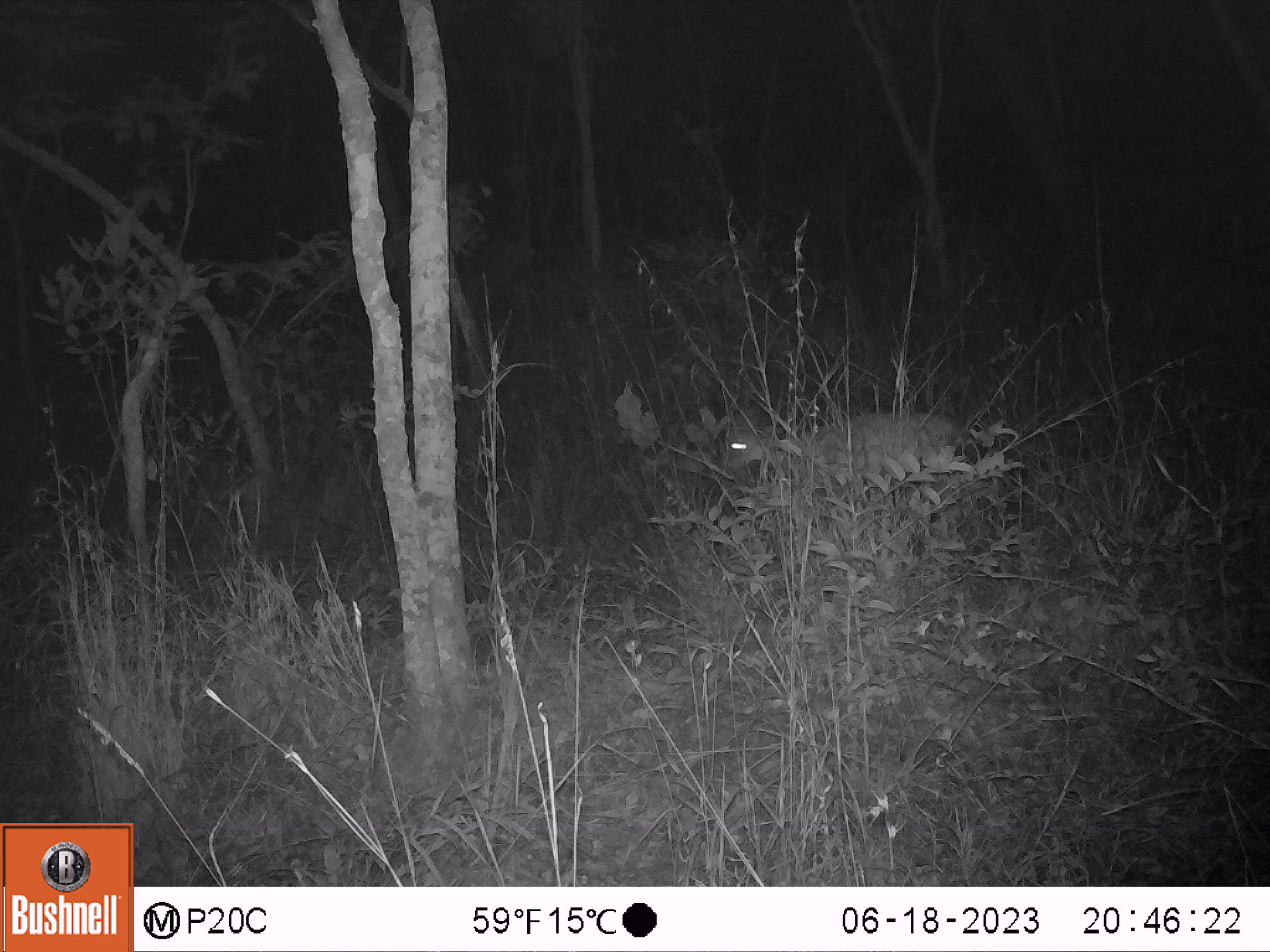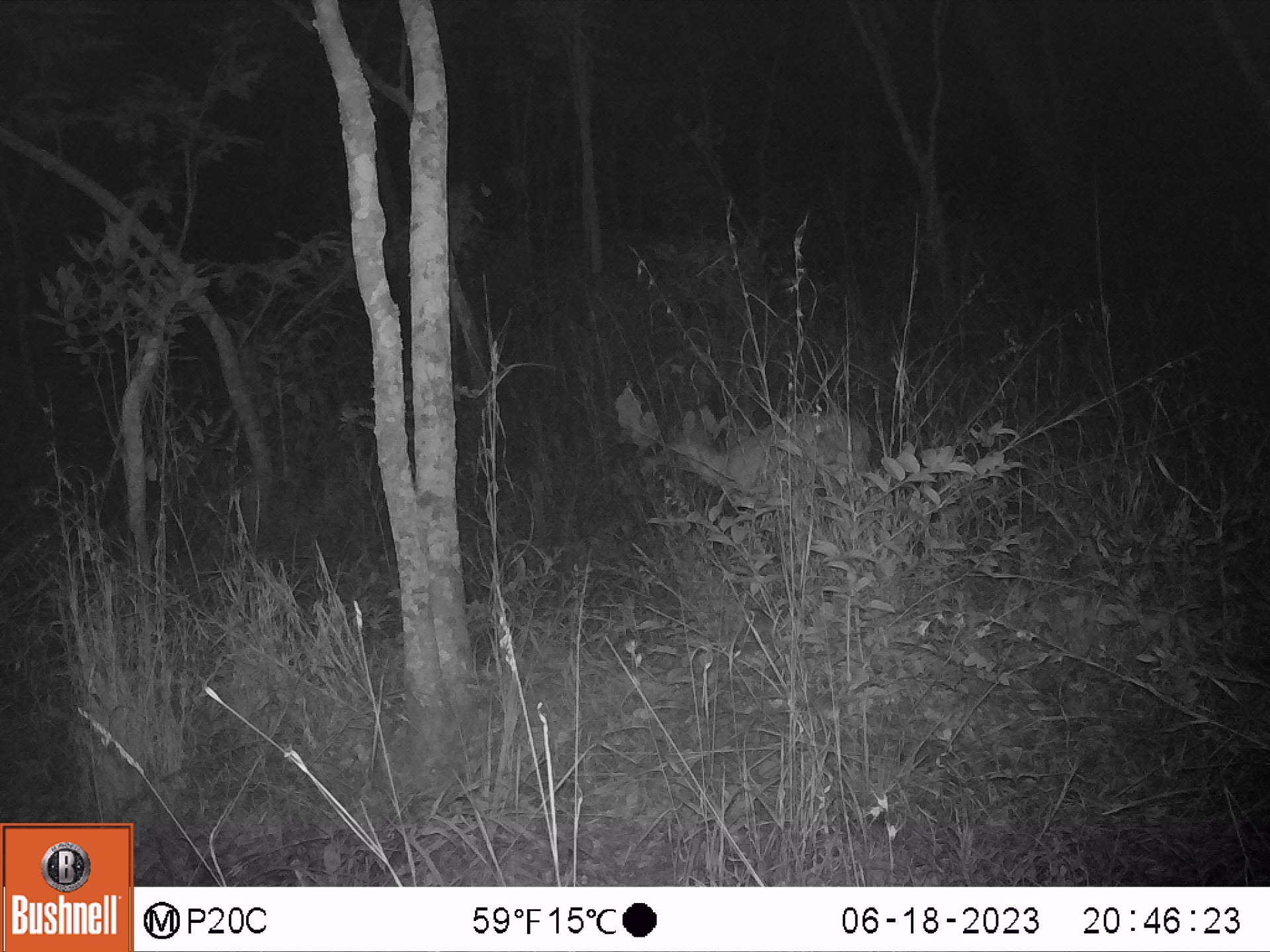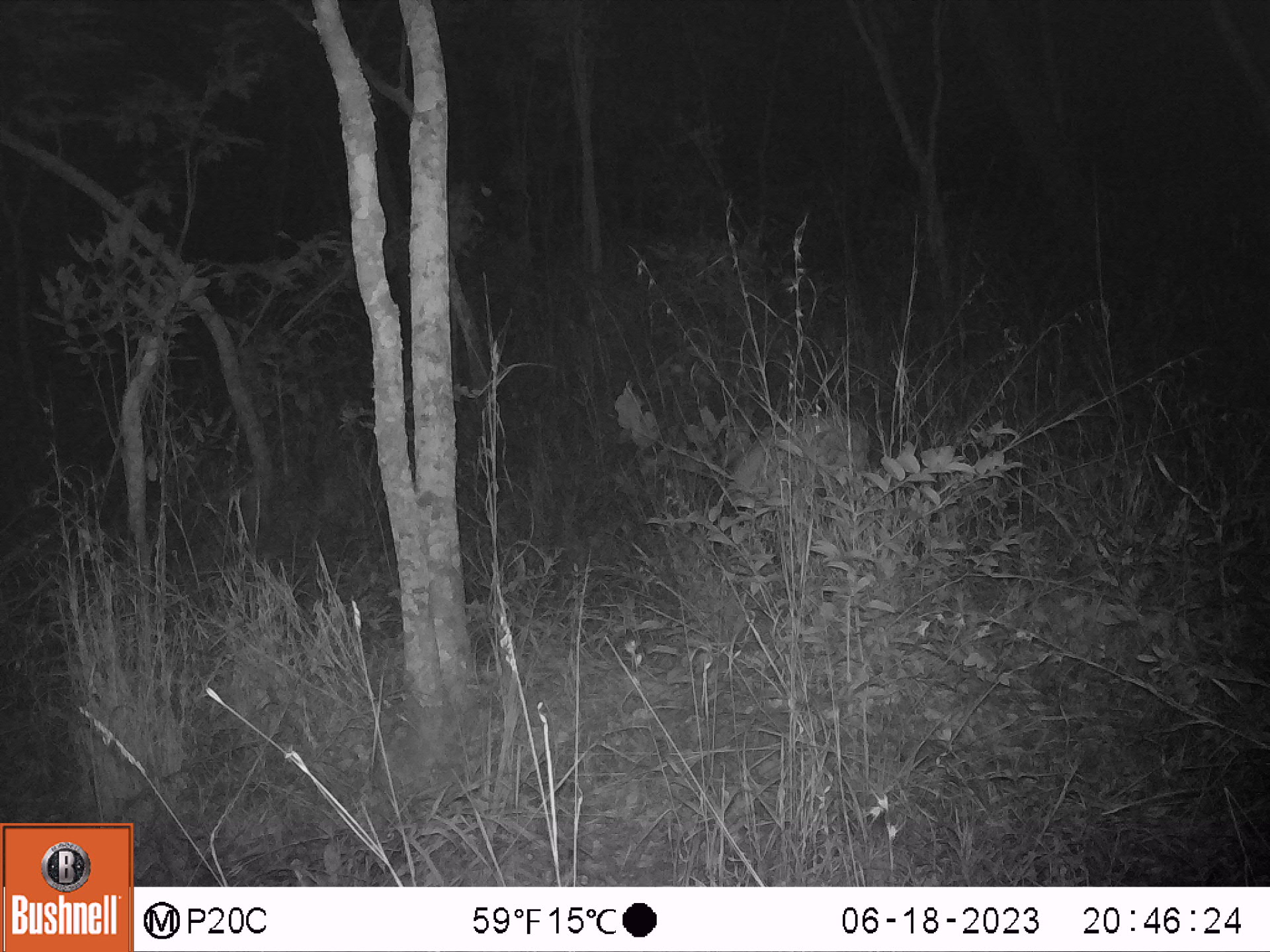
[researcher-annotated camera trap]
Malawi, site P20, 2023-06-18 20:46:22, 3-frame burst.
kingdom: Animalia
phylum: Chordata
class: Mammalia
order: Artiodactyla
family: Bovidae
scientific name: Antilopinae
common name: small antelope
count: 1